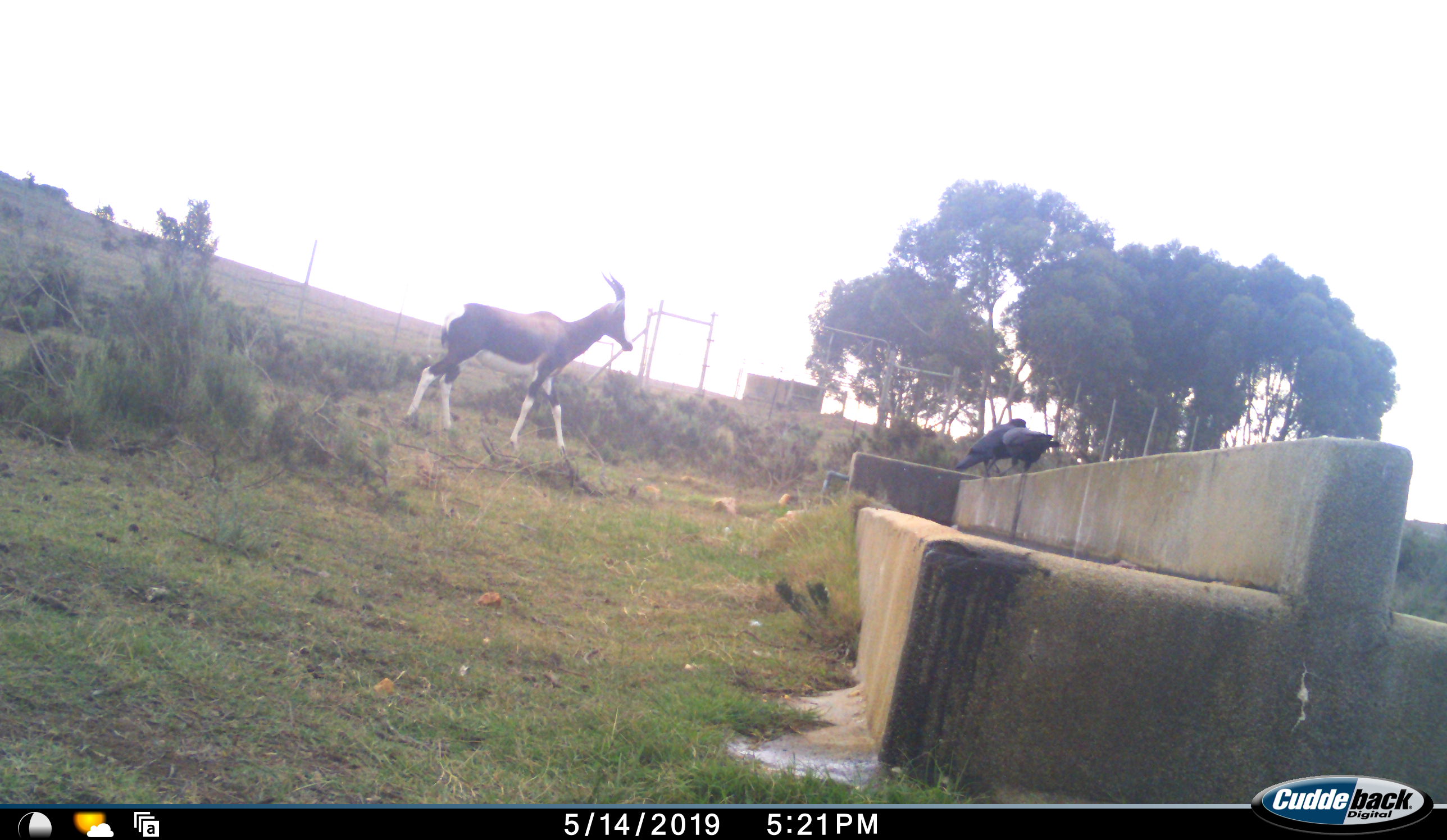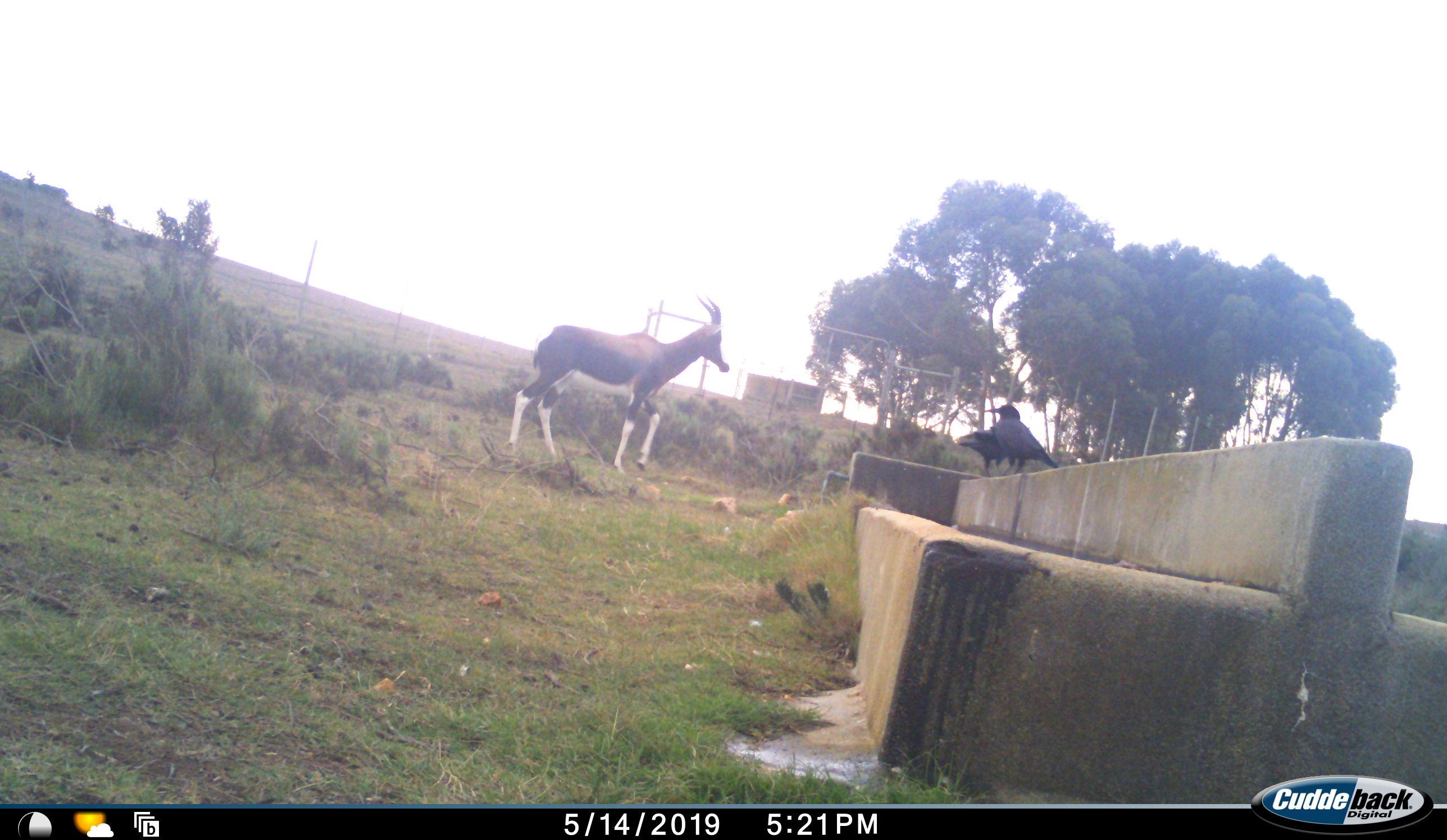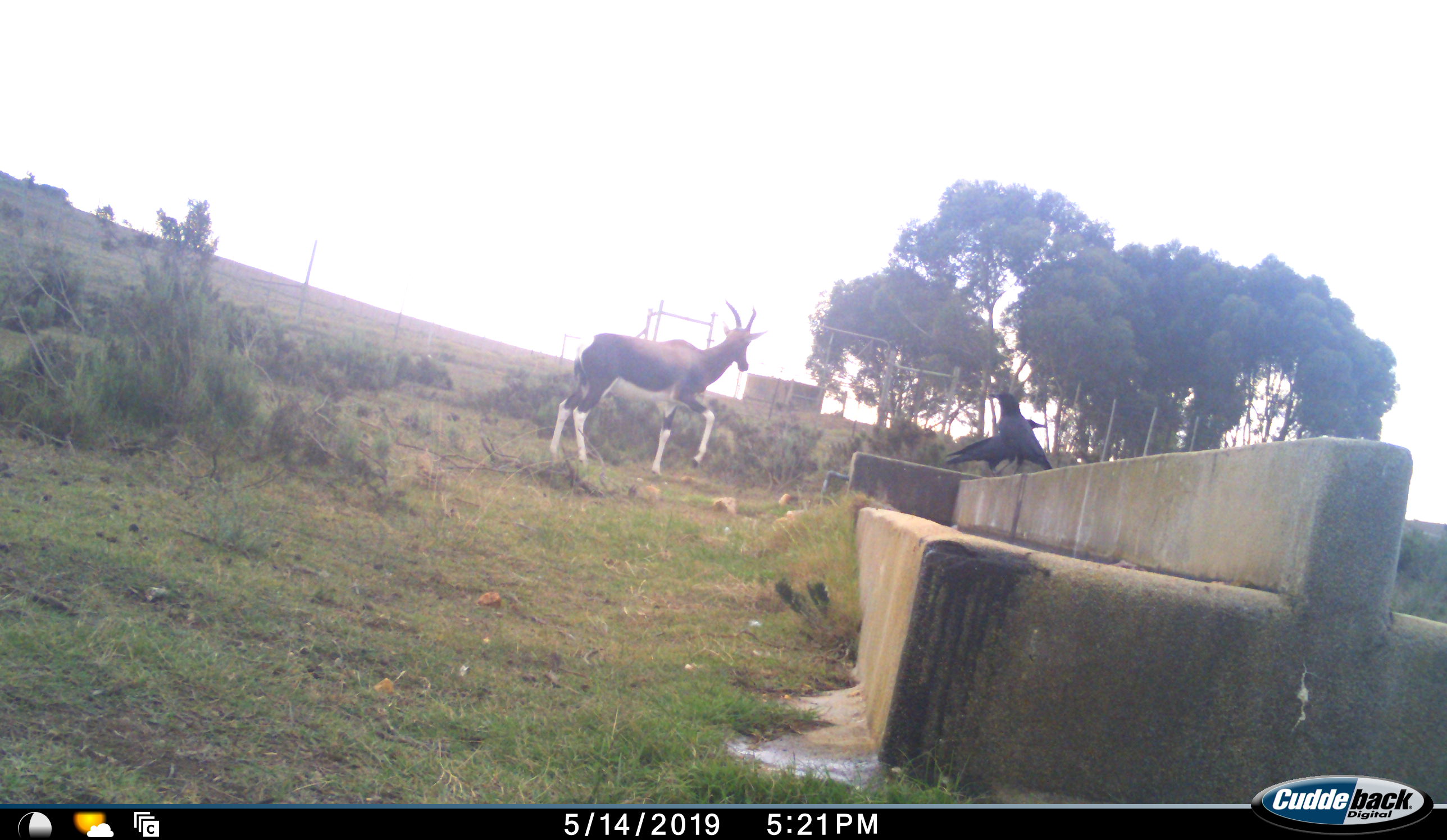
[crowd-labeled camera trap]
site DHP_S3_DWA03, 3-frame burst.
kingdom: Animalia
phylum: Chordata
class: Aves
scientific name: Aves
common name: bird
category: birdother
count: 2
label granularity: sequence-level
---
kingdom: Animalia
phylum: Chordata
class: Mammalia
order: Artiodactyla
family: Bovidae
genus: Damaliscus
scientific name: Damaliscus pygargus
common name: bontebok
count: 1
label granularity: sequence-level